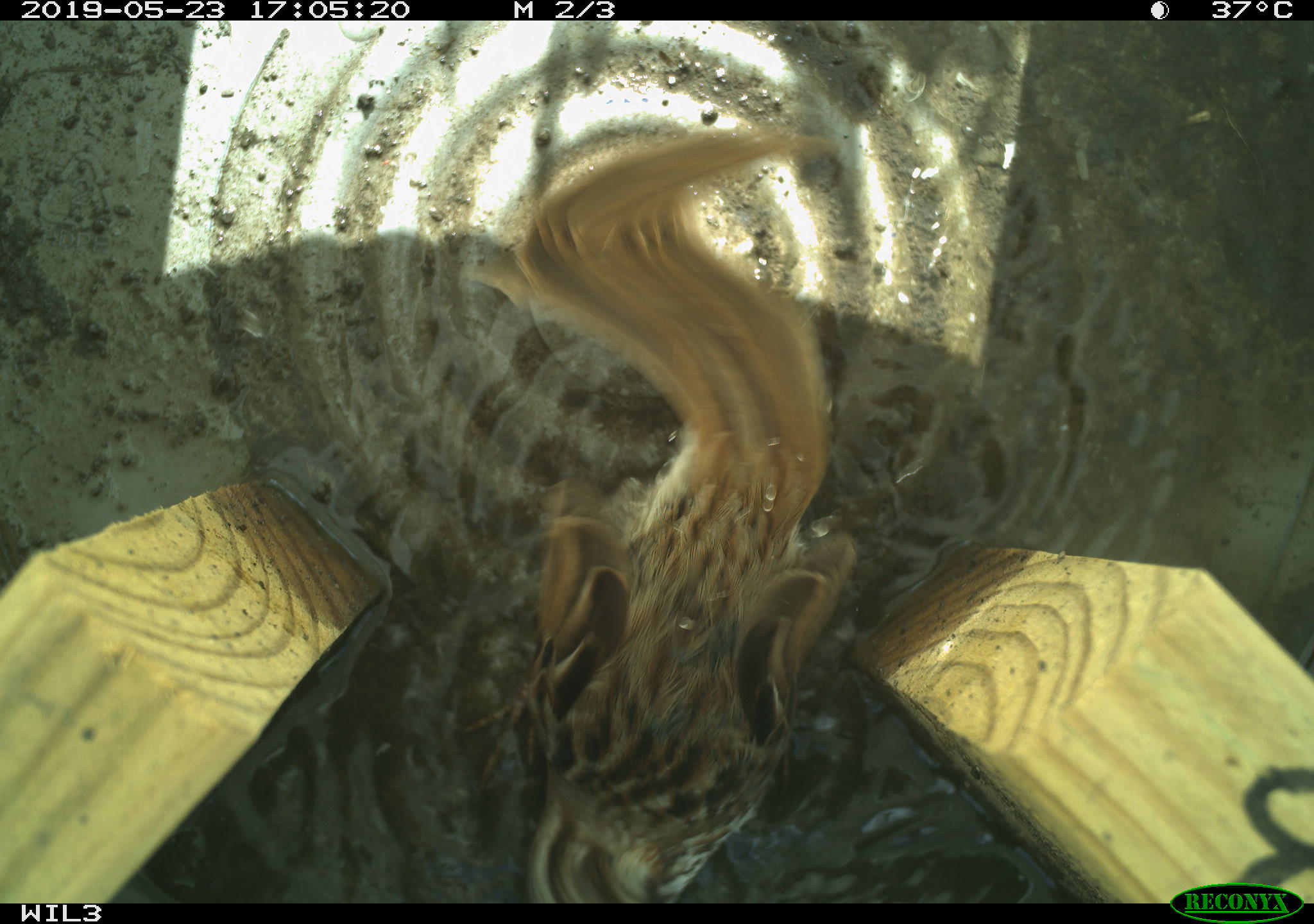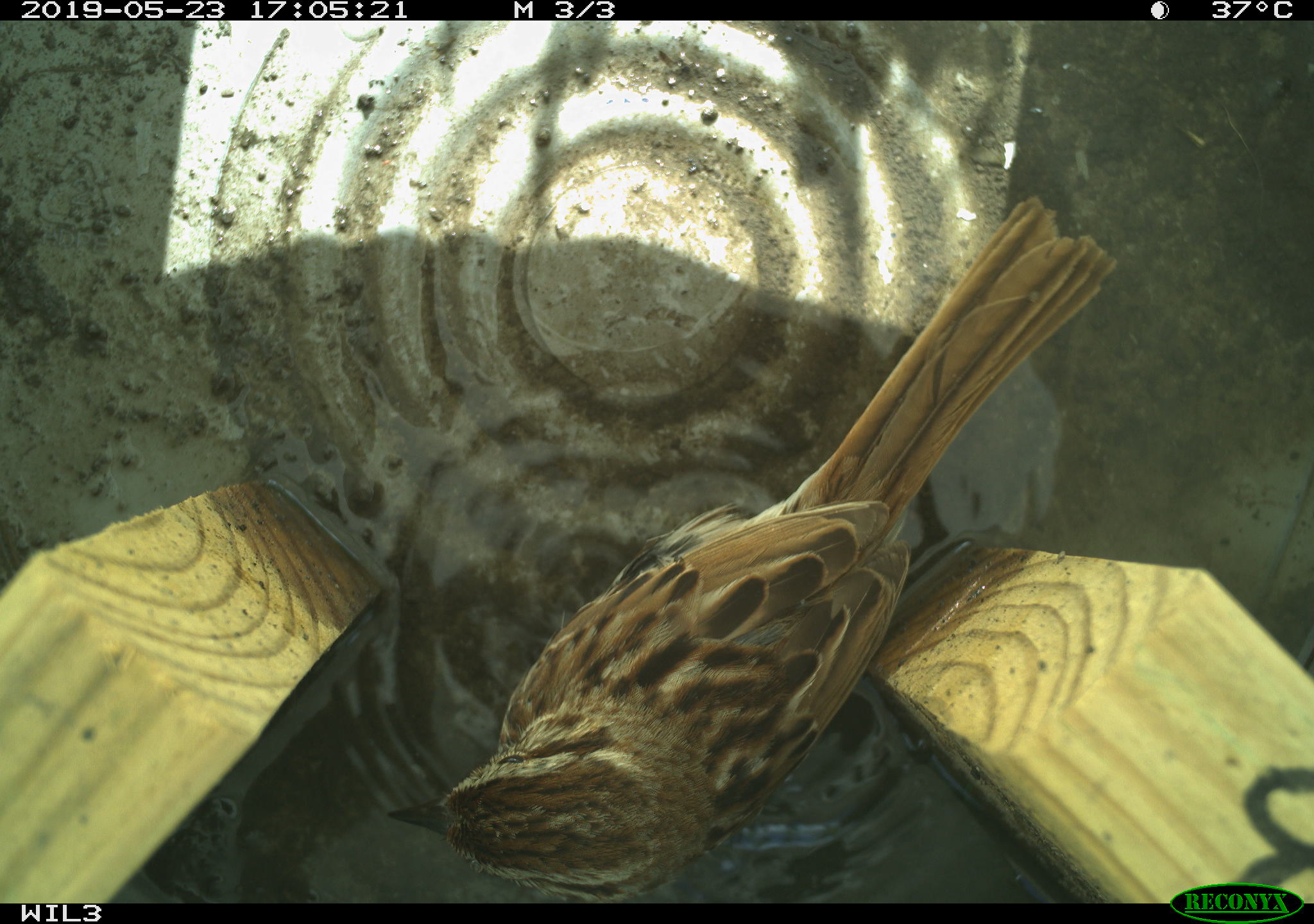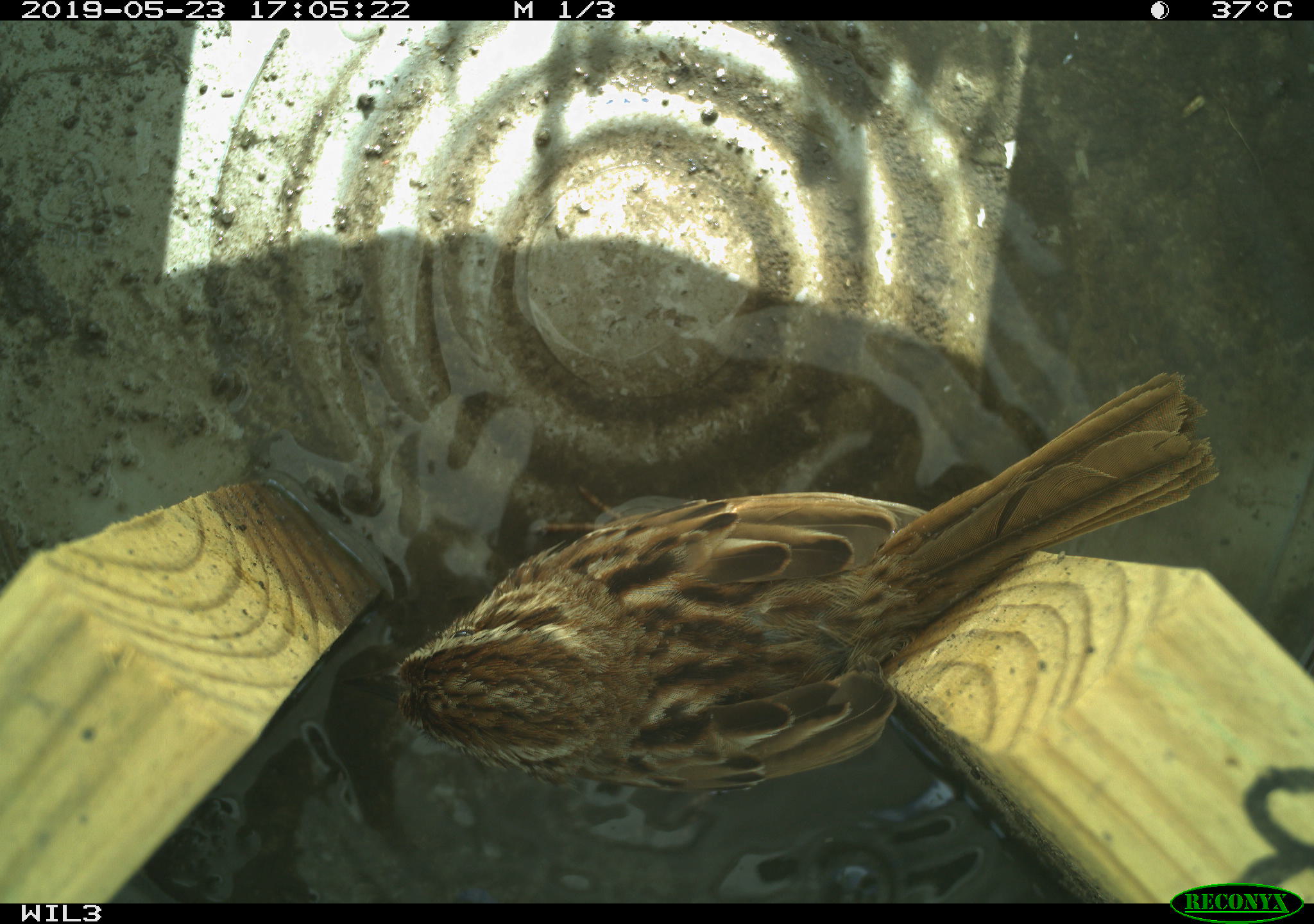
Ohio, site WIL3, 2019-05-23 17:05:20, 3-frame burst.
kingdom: Animalia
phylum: Chordata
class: Aves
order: Passeriformes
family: Passerellidae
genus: Melospiza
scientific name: Melospiza melodia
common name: song sparrow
Song sparrow (Melospiza melodia).